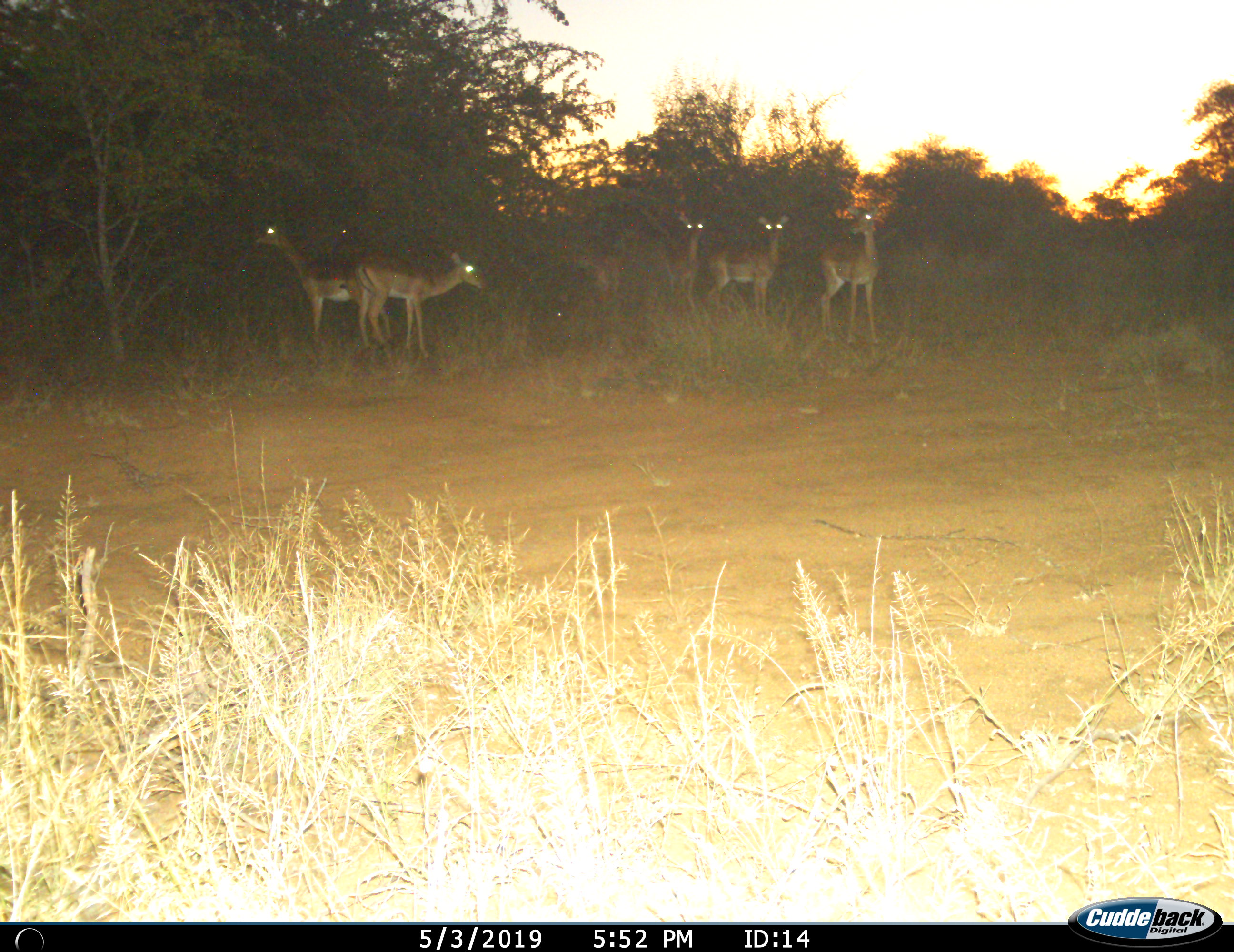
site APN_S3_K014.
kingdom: Animalia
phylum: Chordata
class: Mammalia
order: Artiodactyla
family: Bovidae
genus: Aepyceros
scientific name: Aepyceros melampus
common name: impala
Impala (Aepyceros melampus), count 6. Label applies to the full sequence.